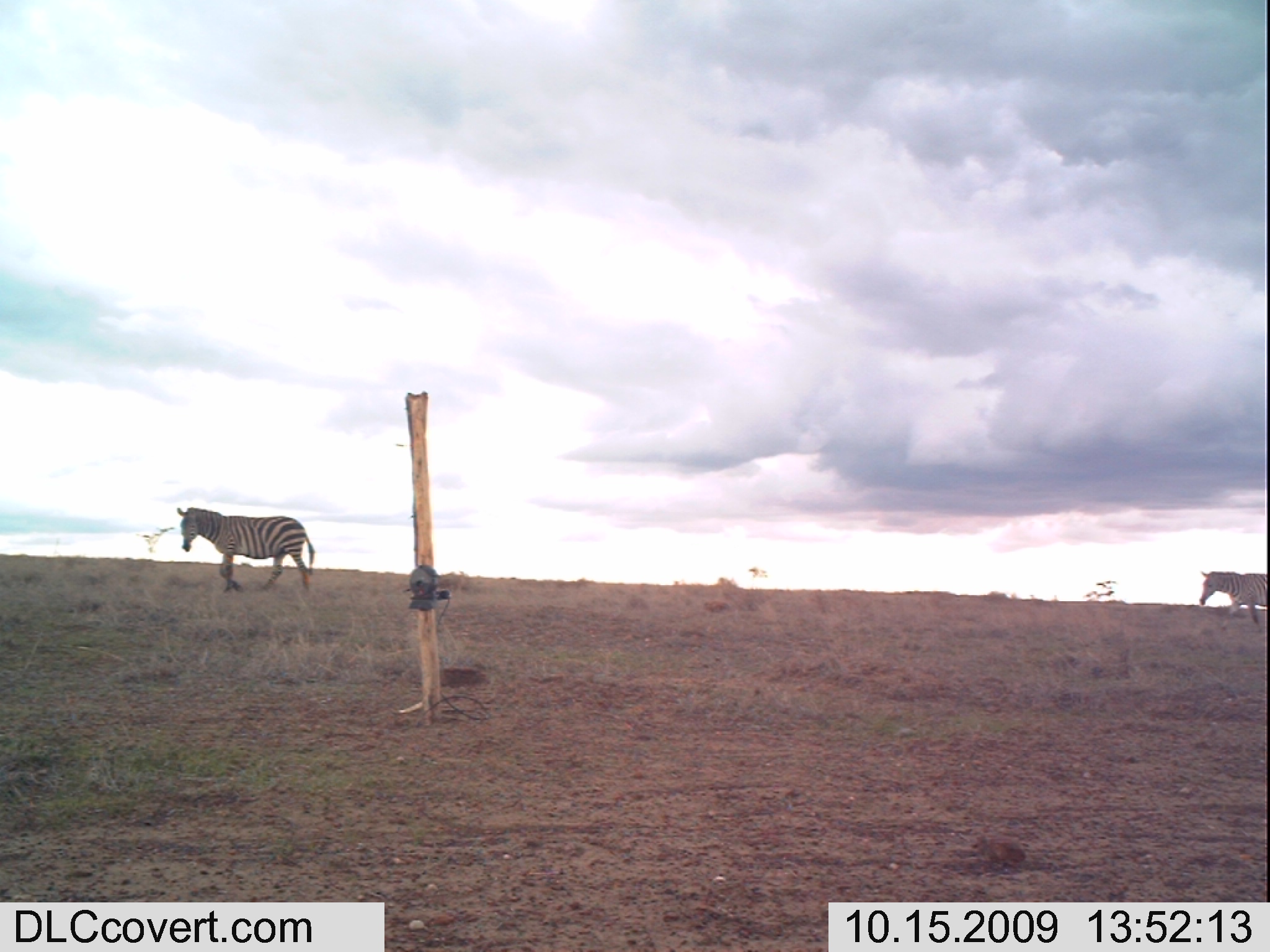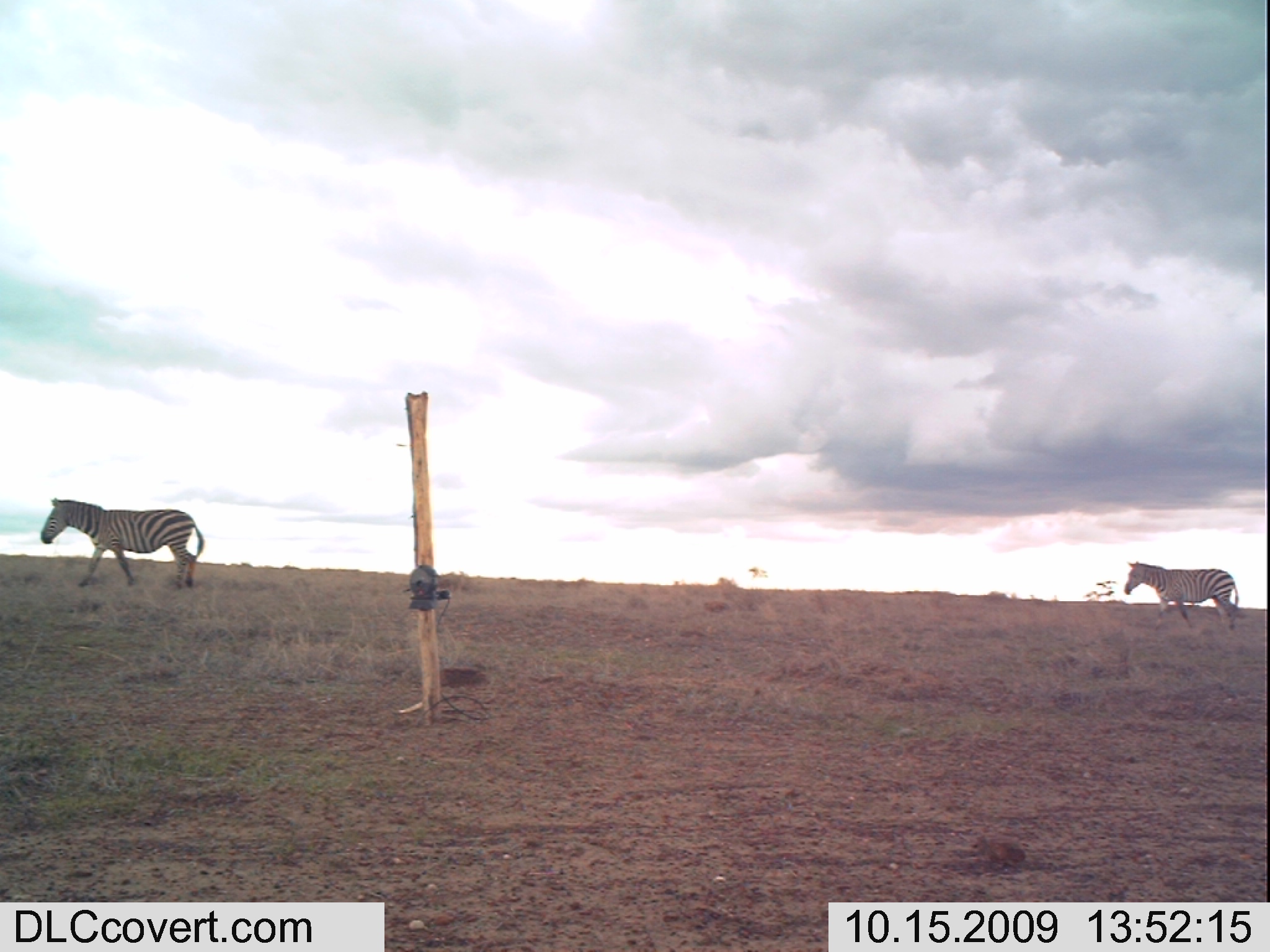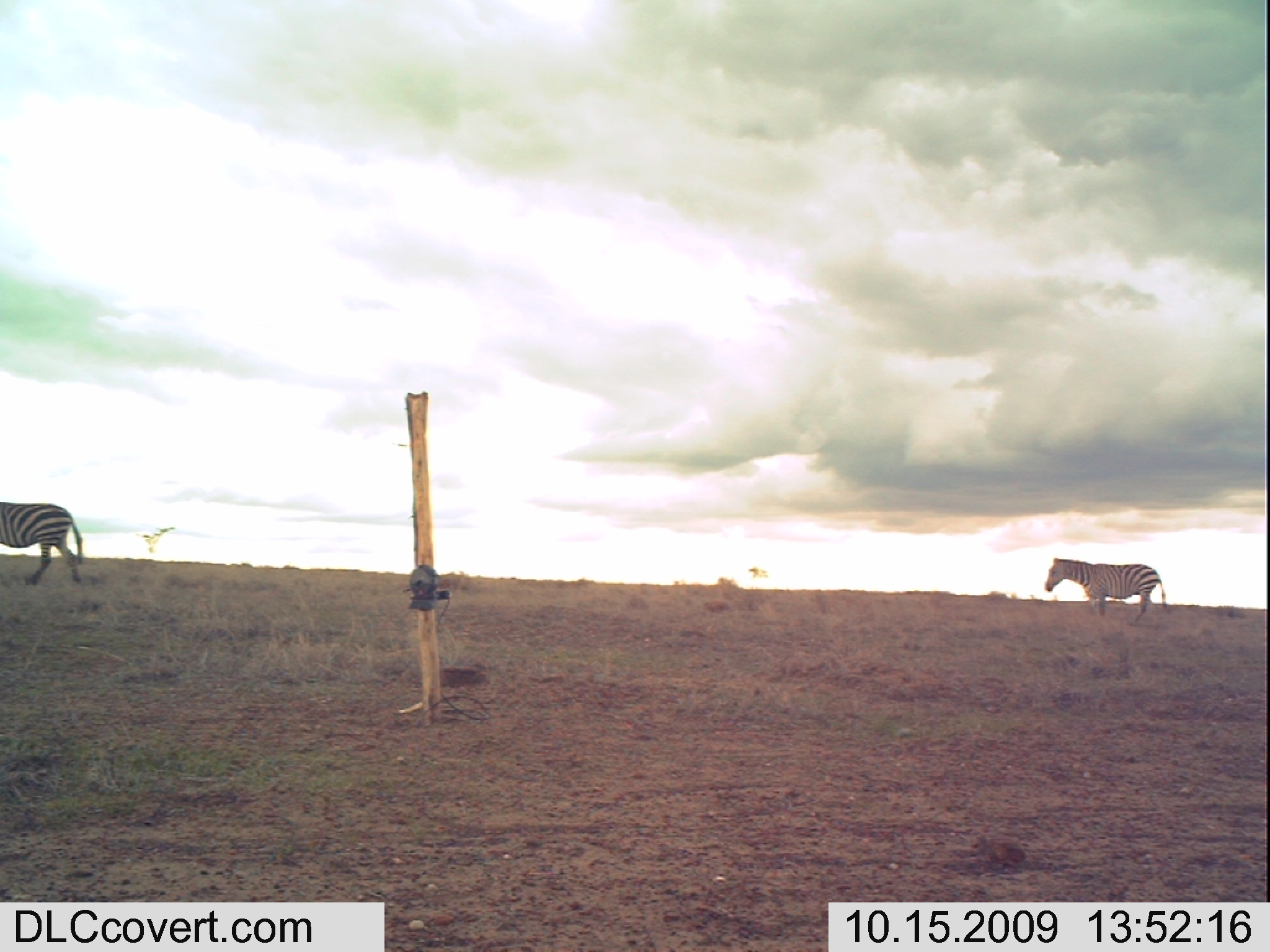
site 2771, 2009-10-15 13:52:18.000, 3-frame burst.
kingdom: Animalia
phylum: Chordata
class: Mammalia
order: Perissodactyla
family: Equidae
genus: Equus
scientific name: Equus quagga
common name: plains zebra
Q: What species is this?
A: Equus quagga (plains zebra).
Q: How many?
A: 2.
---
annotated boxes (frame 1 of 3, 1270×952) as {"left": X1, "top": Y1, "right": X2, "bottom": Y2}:
equus quagga: {"left": 174, "top": 505, "right": 316, "bottom": 597}; {"left": 1196, "top": 568, "right": 1270, "bottom": 628}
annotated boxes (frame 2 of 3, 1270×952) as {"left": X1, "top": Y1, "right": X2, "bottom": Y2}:
equus quagga: {"left": 36, "top": 495, "right": 207, "bottom": 592}; {"left": 1122, "top": 560, "right": 1240, "bottom": 633}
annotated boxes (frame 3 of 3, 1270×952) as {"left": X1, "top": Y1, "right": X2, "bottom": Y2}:
equus quagga: {"left": 1042, "top": 556, "right": 1170, "bottom": 628}; {"left": 0, "top": 495, "right": 86, "bottom": 586}